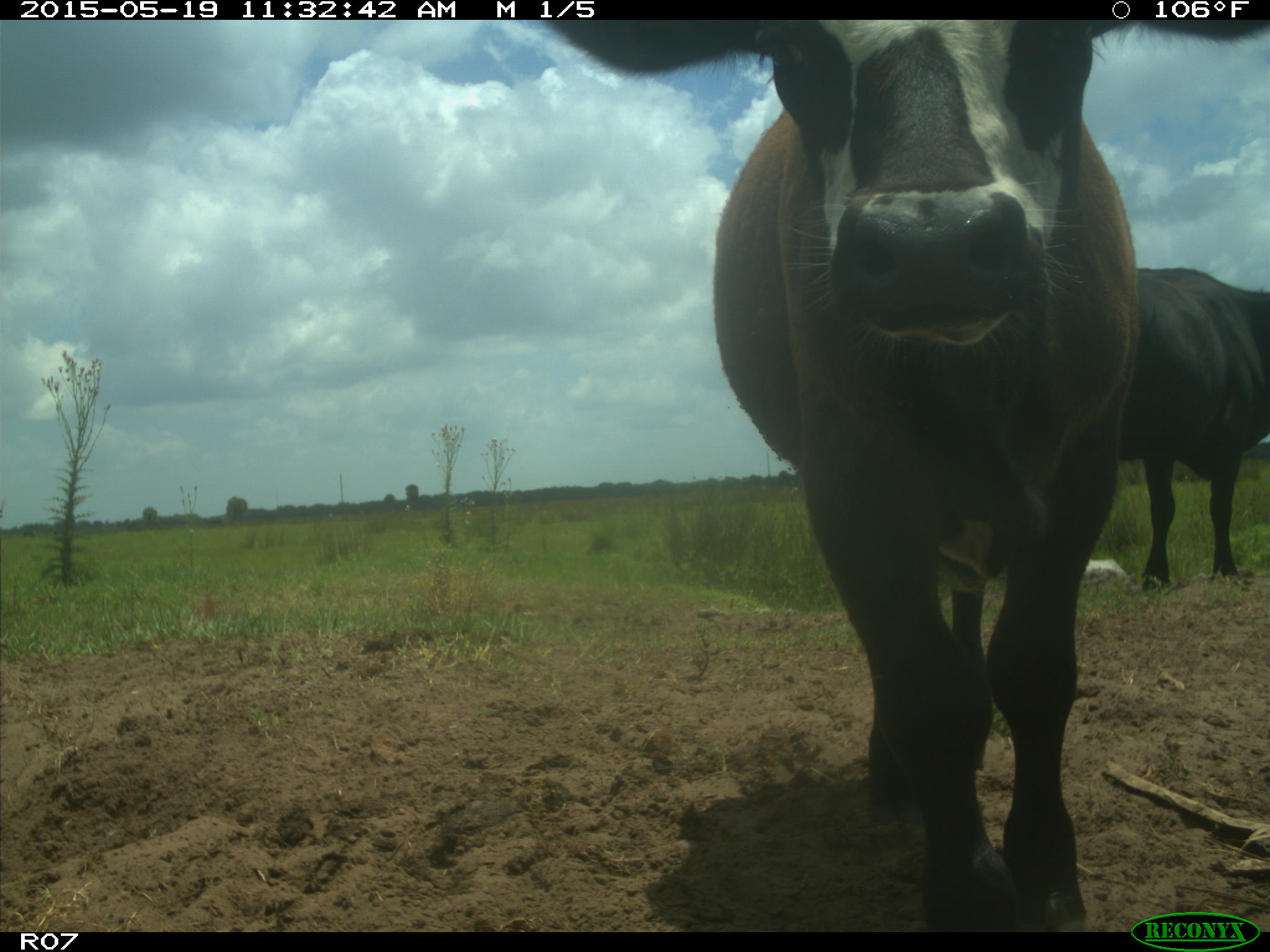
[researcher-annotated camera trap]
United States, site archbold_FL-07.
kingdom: Animalia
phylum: Chordata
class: Mammalia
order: Artiodactyla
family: Bovidae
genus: Bos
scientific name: Bos taurus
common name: domestic cow